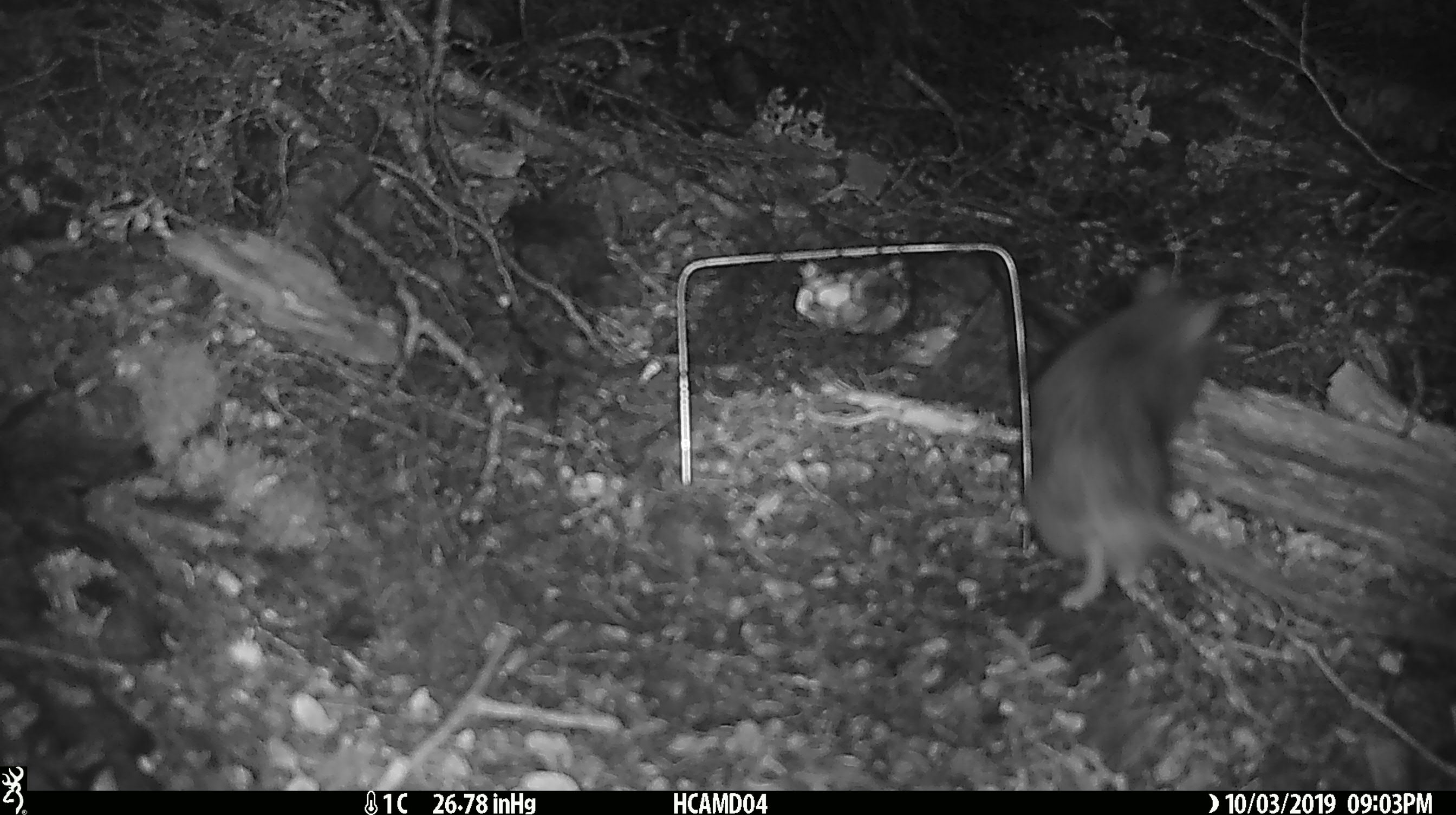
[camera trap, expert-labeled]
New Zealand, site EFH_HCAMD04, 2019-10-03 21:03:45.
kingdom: Animalia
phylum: Chordata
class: Mammalia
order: Rodentia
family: Muridae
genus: Rattus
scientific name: Rattus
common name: rat